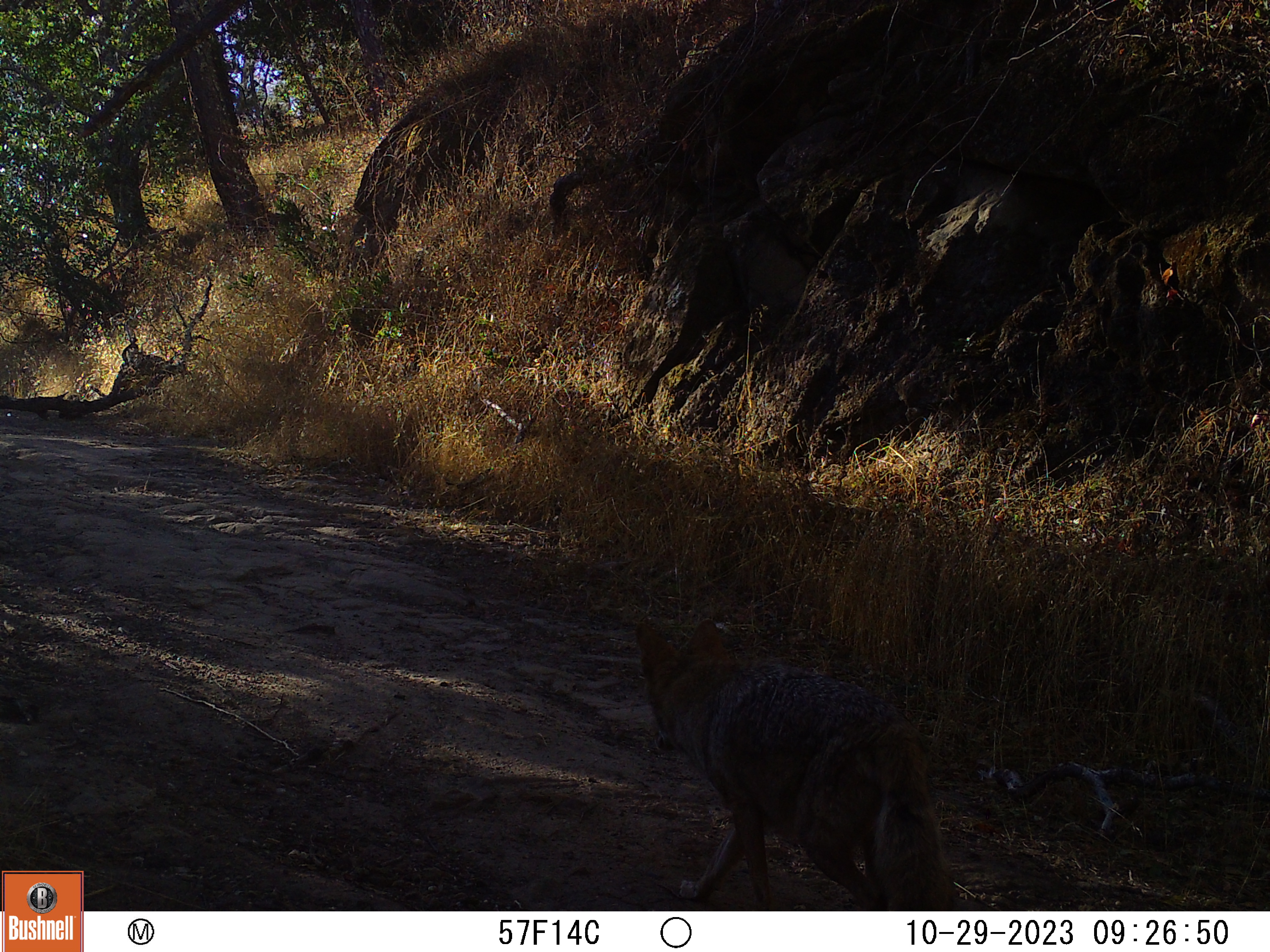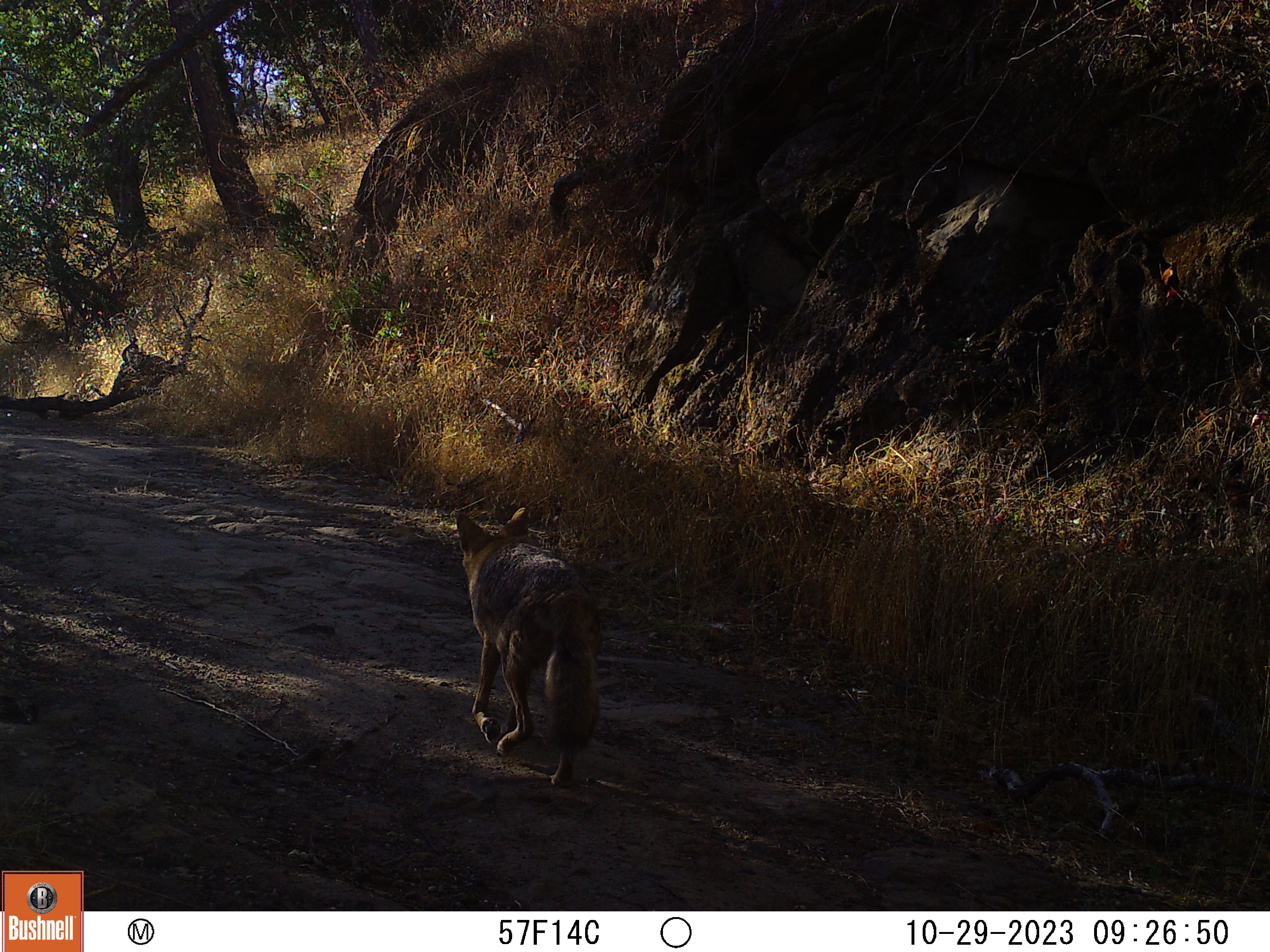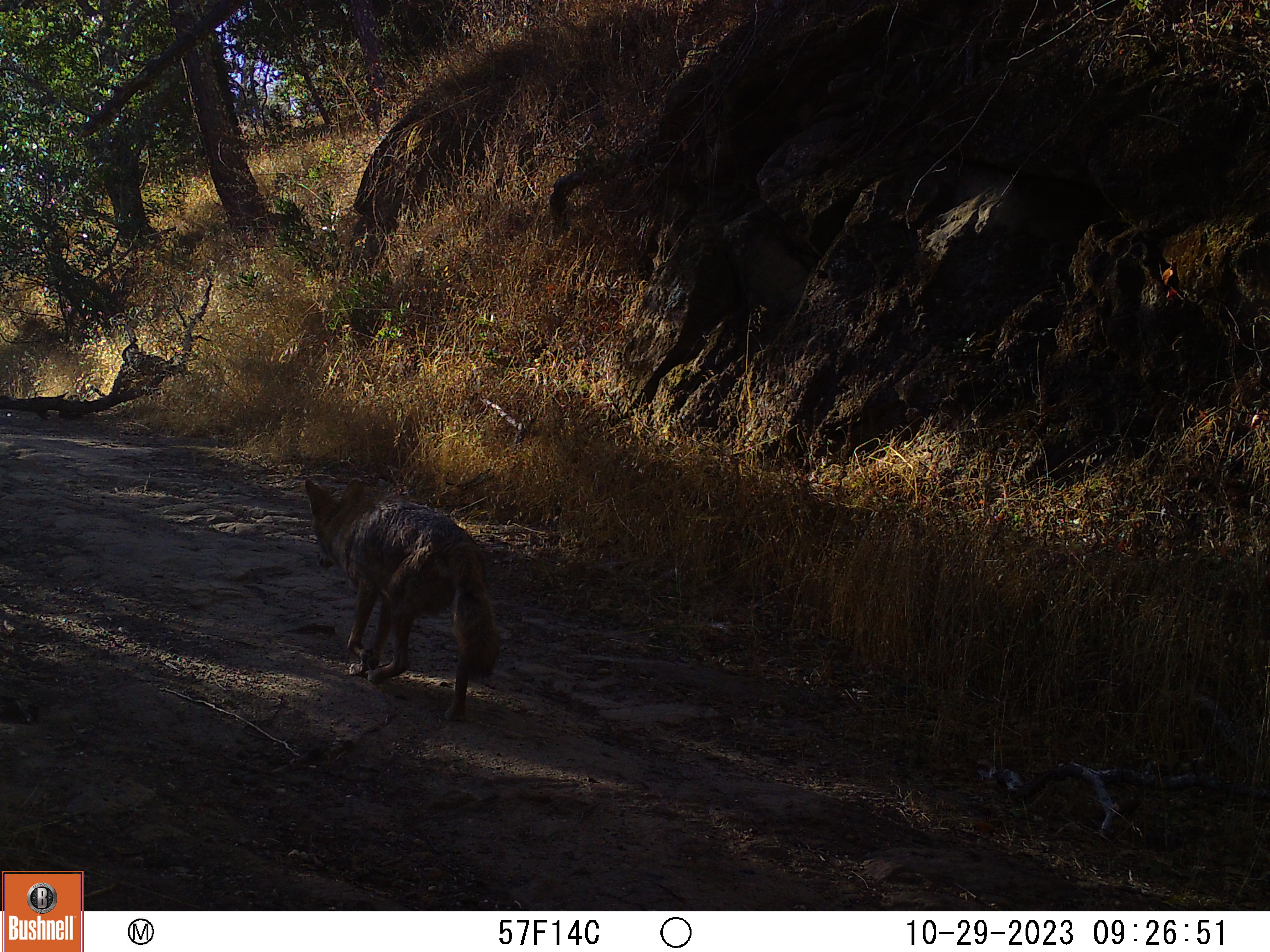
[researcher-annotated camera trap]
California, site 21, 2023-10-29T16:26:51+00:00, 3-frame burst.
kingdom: Animalia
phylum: Chordata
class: Mammalia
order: Carnivora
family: Canidae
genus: Canis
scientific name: Canis latrans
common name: coyote